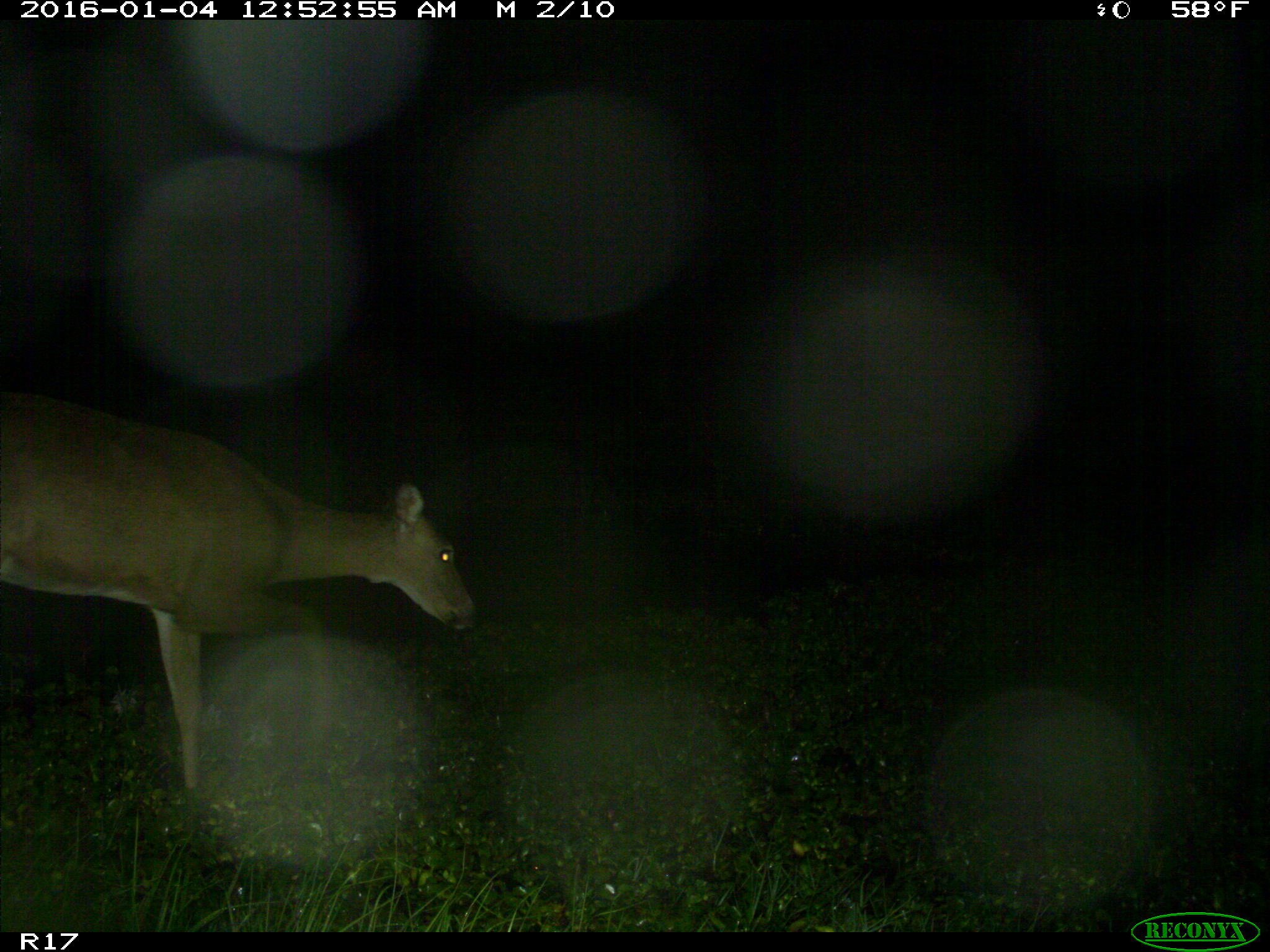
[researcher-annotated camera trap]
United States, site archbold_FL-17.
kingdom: Animalia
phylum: Chordata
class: Mammalia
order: Artiodactyla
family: Cervidae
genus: Odocoileus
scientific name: Odocoileus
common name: deer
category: unidentified deer